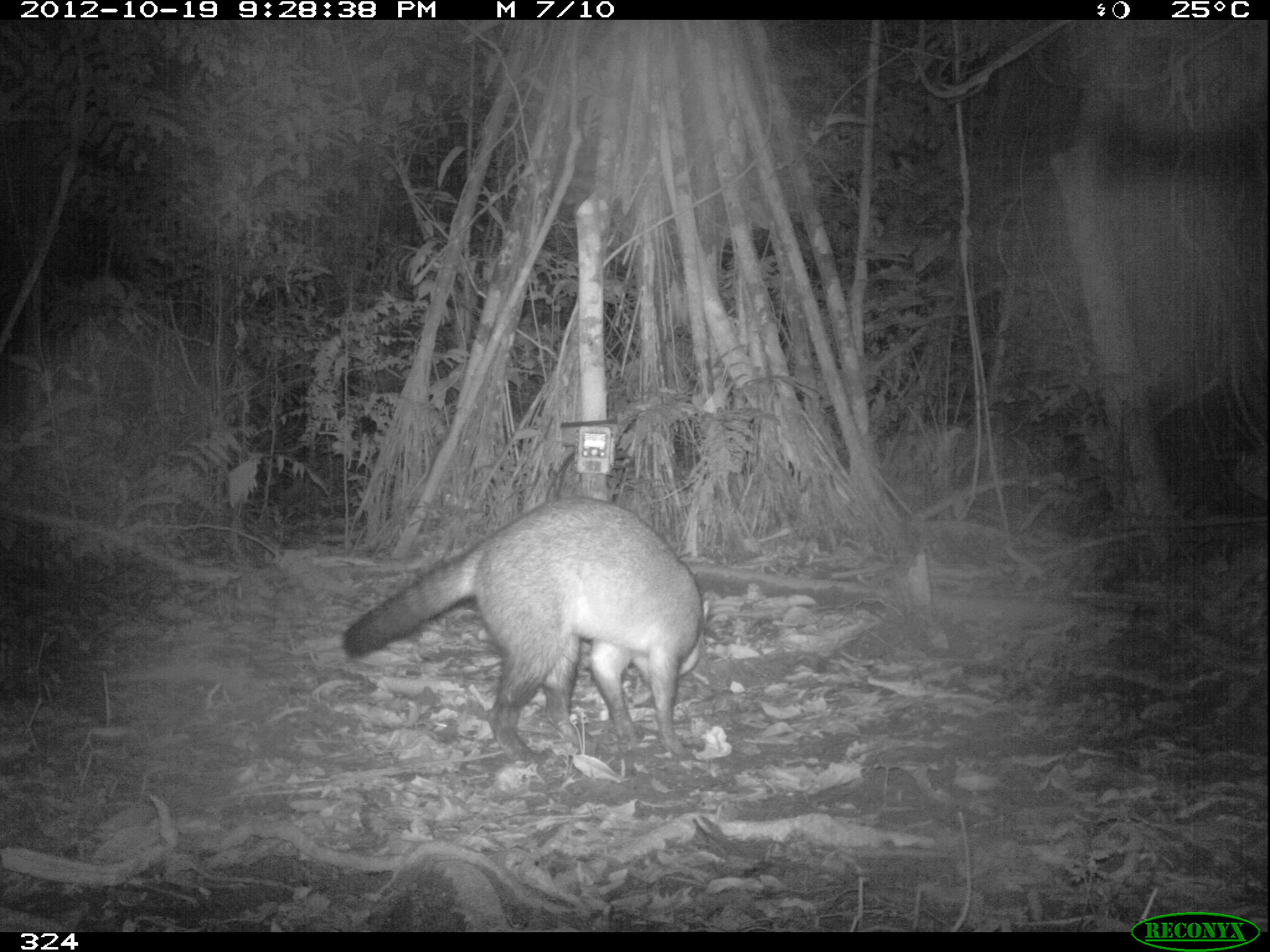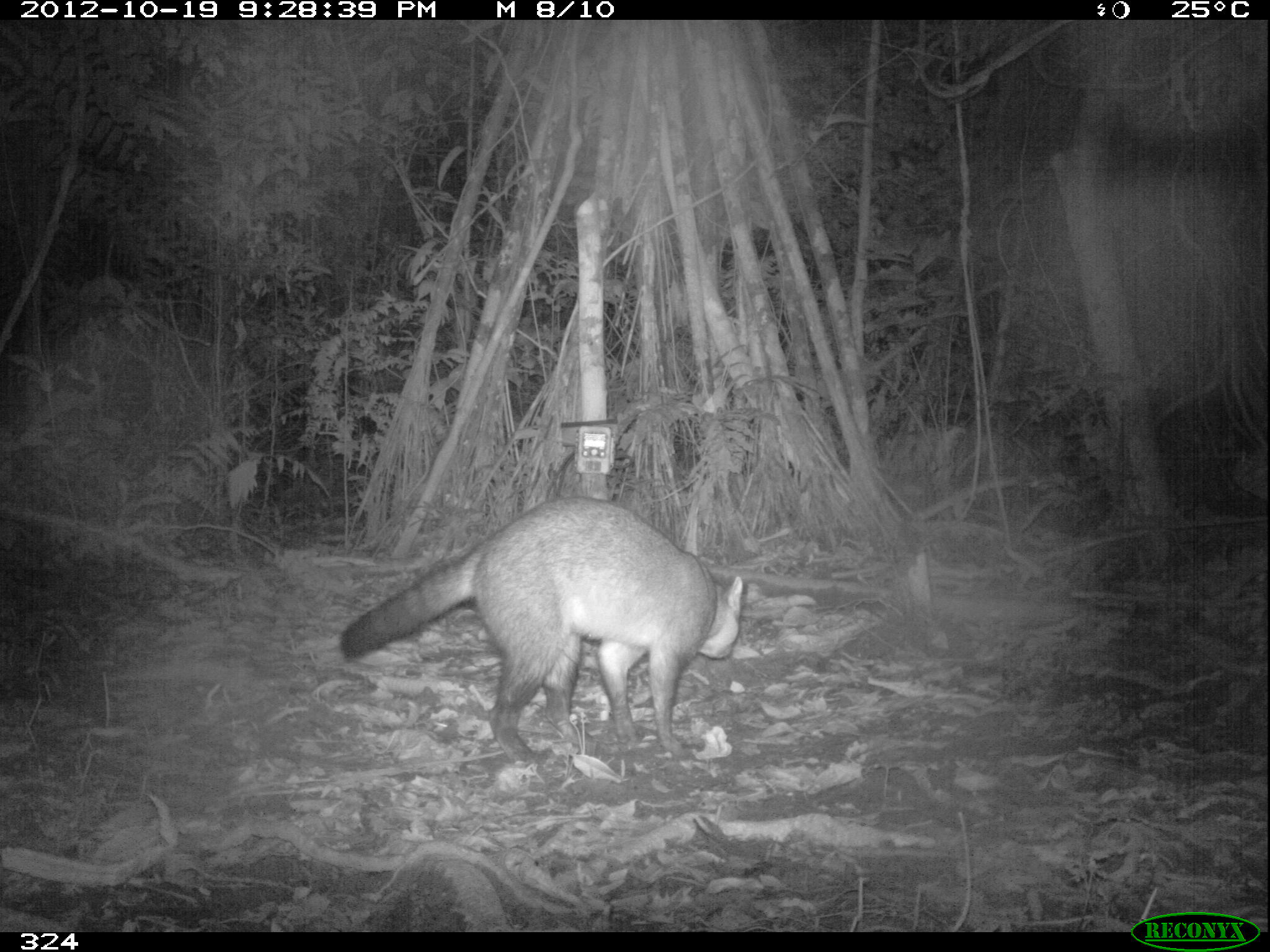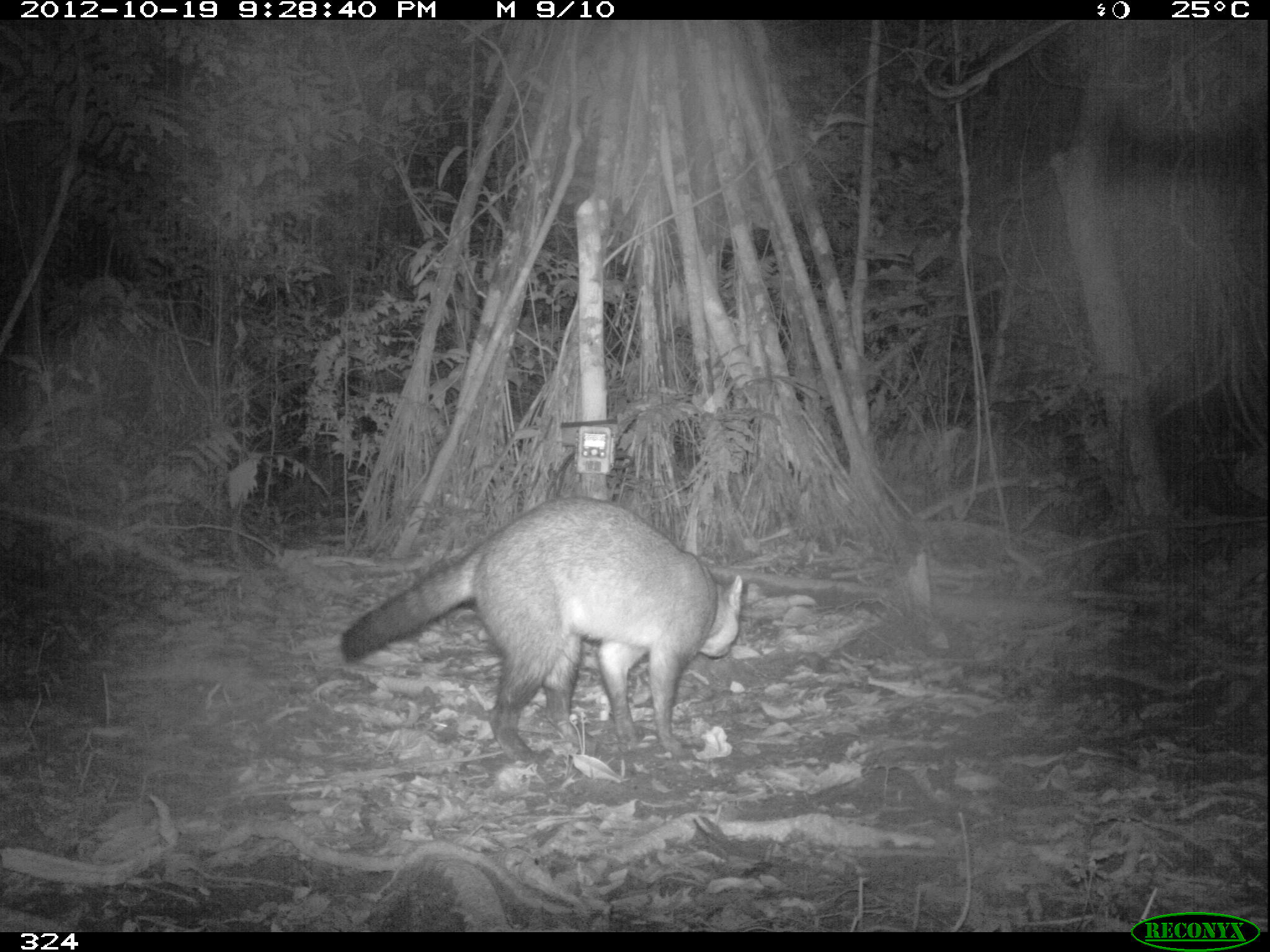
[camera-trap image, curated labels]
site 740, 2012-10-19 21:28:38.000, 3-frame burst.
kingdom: Animalia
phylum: Chordata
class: Mammalia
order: Carnivora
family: Procyonidae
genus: Procyon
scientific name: Procyon cancrivorus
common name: crab-eating raccoon